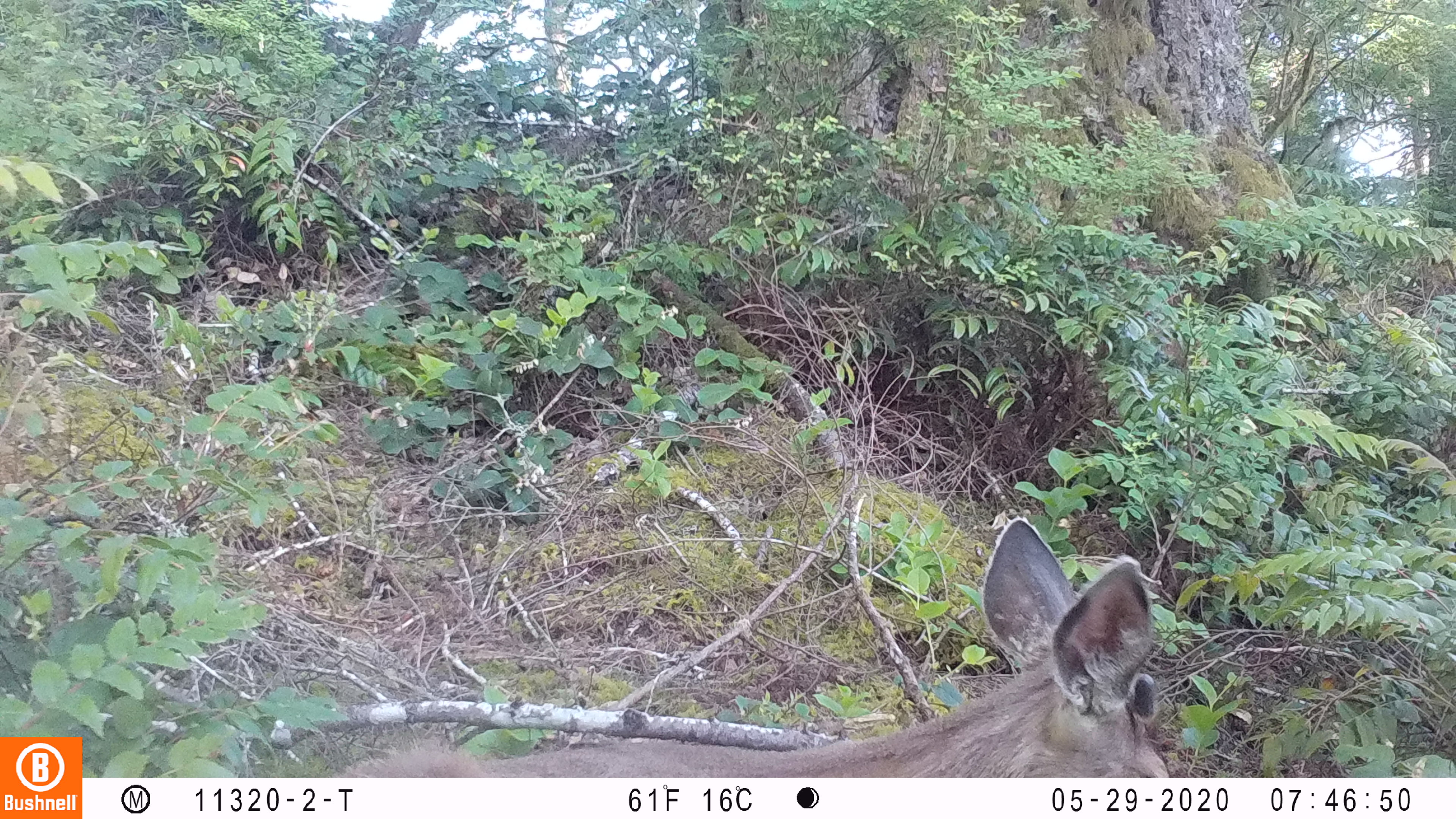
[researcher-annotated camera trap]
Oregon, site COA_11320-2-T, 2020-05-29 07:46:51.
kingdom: Animalia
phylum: Chordata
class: Mammalia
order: Artiodactyla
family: Cervidae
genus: Odocoileus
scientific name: Odocoileus hemionus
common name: black-tailed deer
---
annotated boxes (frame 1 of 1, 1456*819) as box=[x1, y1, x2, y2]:
black-tailed deer: box=[345, 512, 1180, 774]